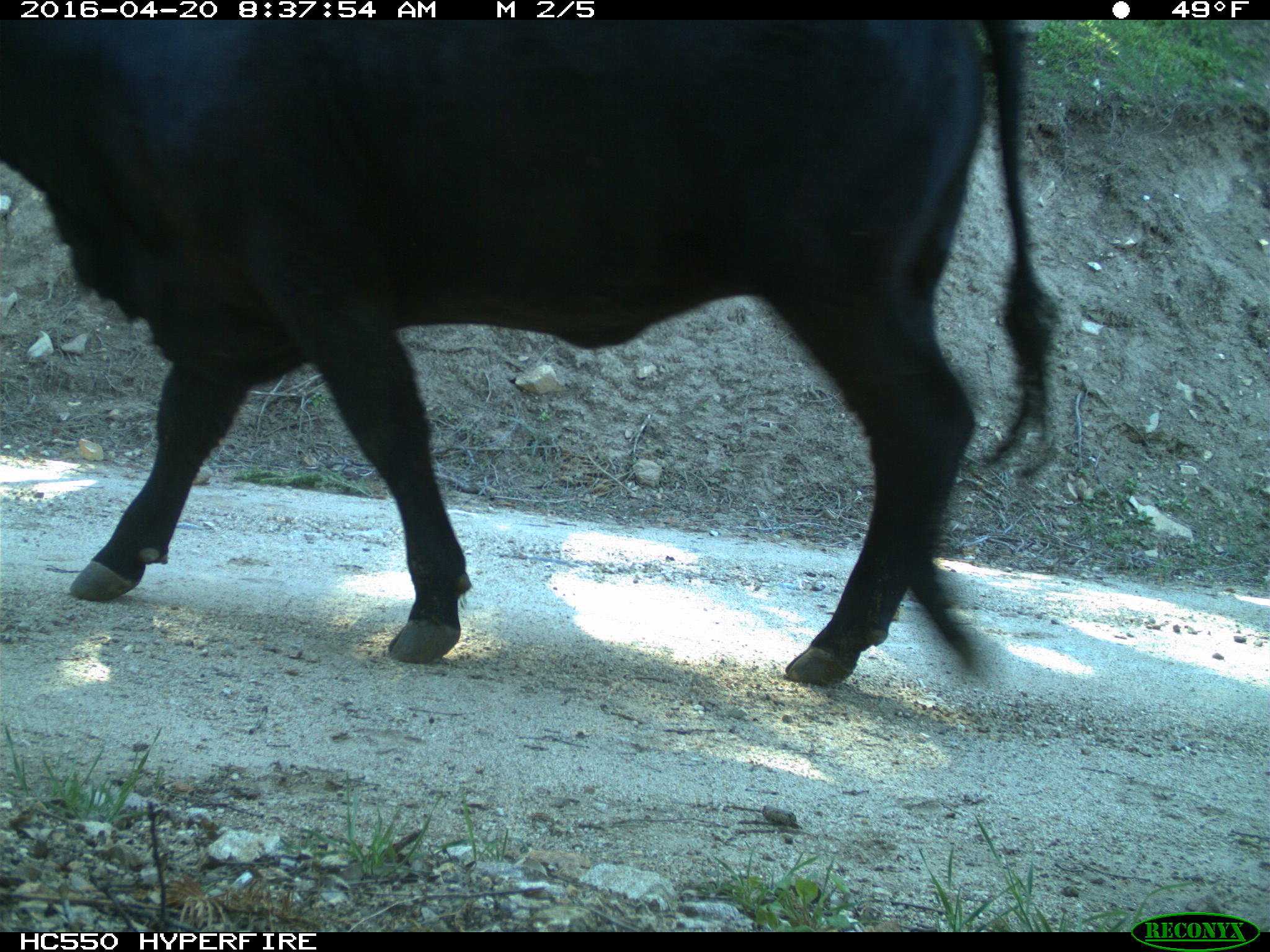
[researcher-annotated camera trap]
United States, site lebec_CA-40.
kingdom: Animalia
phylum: Chordata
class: Mammalia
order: Artiodactyla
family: Bovidae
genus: Bos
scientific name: Bos taurus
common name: domestic cow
Bos taurus (domestic cow).